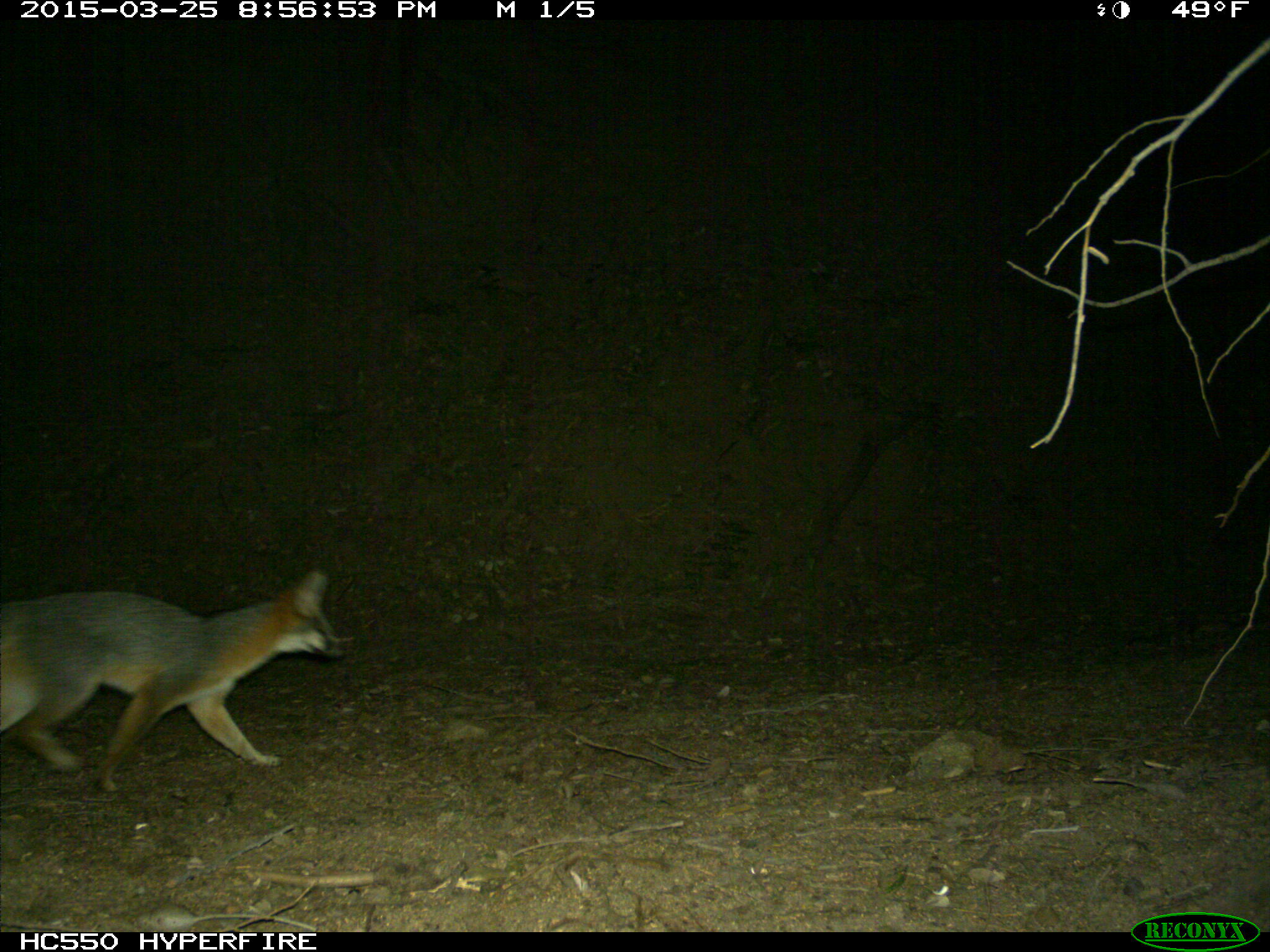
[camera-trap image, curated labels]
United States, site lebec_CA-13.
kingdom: Animalia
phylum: Chordata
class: Mammalia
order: Carnivora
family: Canidae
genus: Urocyon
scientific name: Urocyon cinereoargenteus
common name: gray fox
Urocyon cinereoargenteus (gray fox).